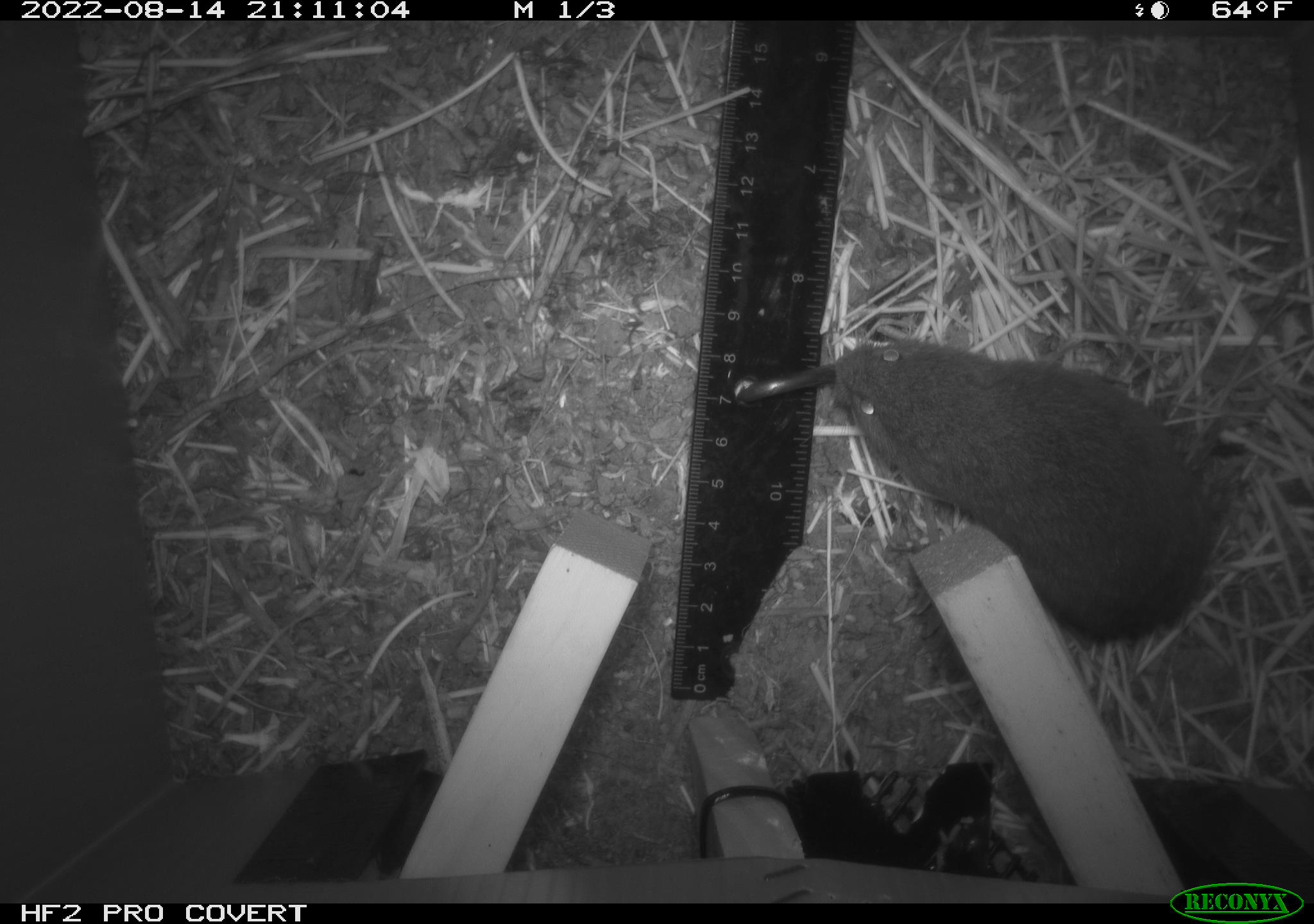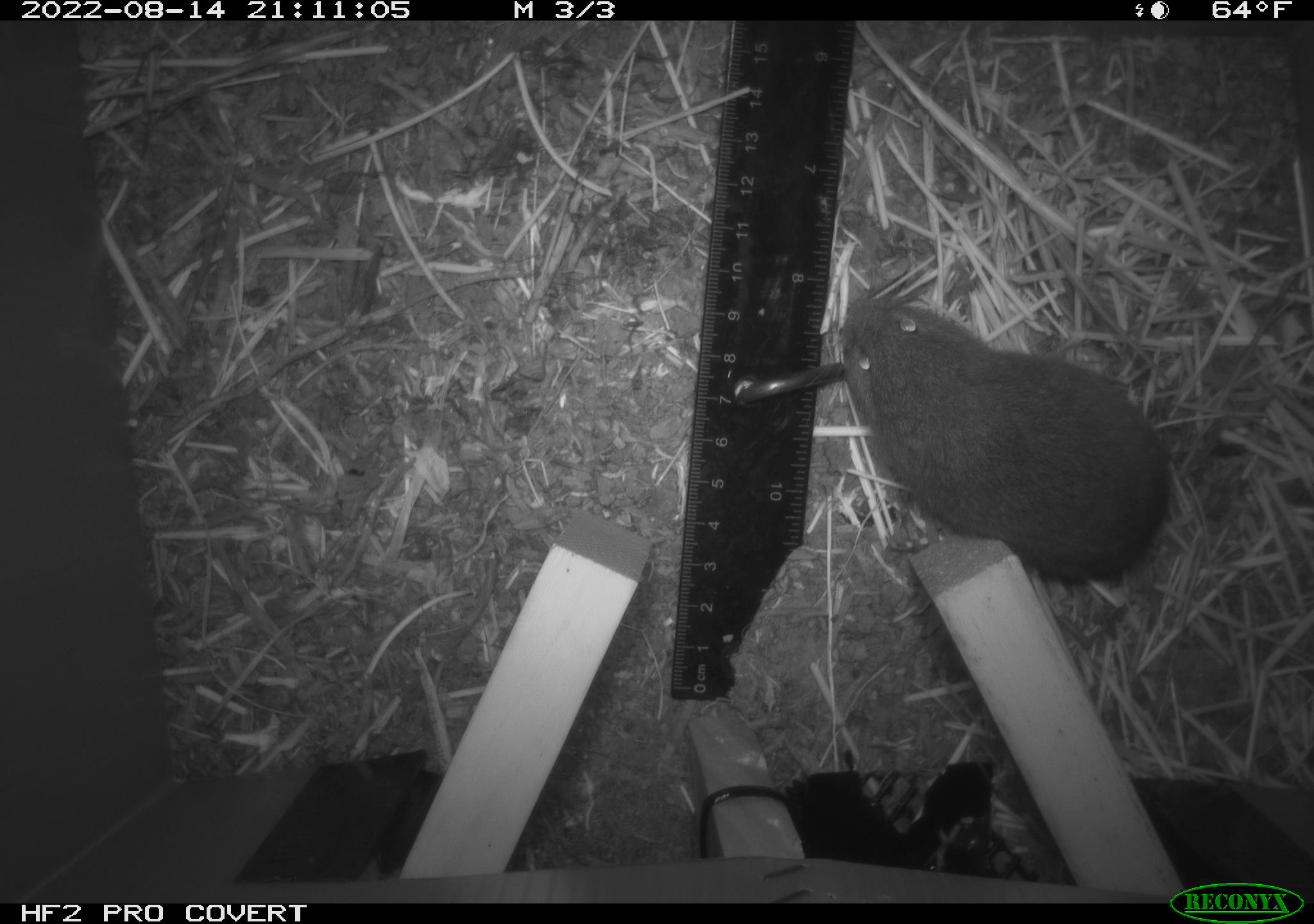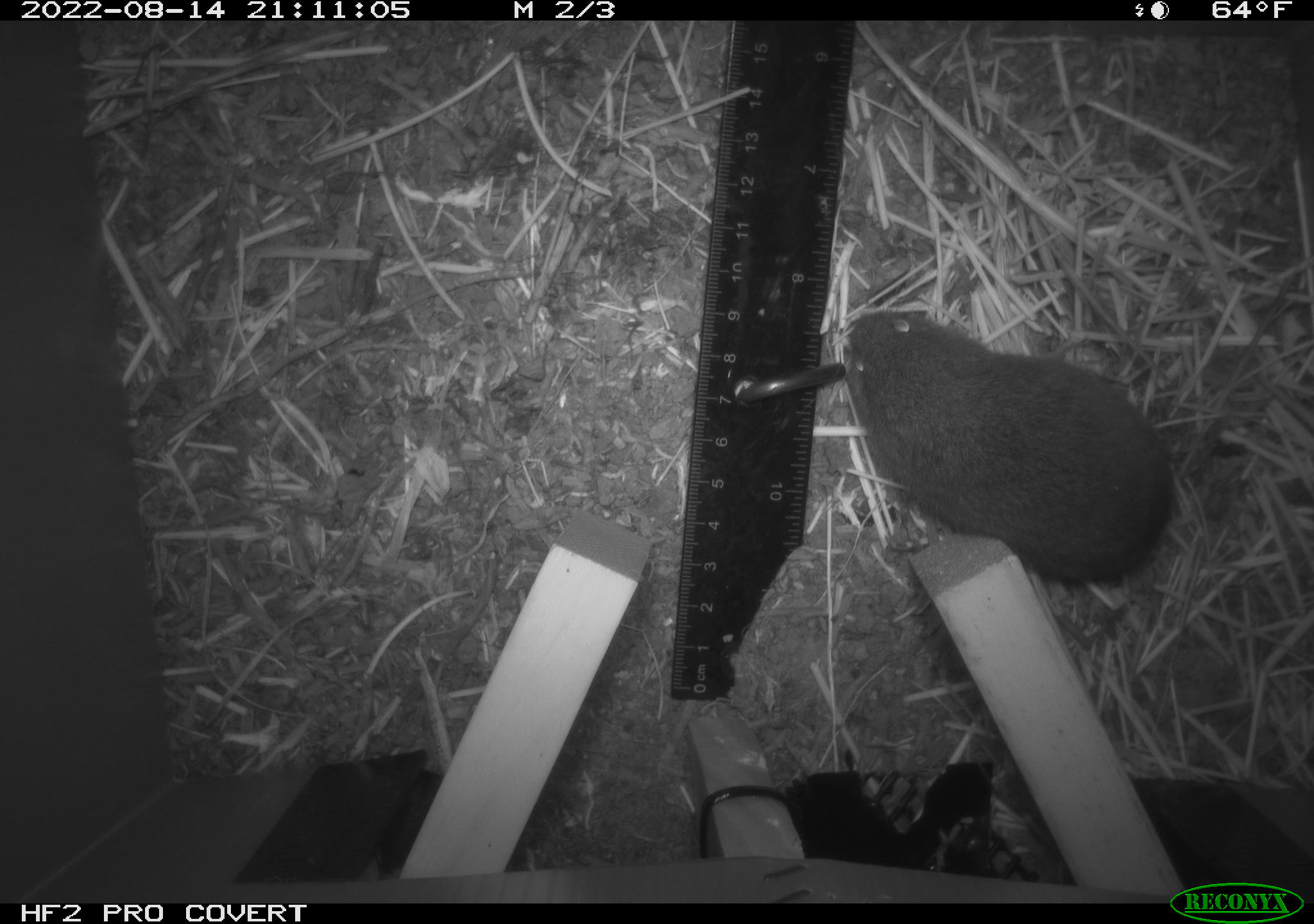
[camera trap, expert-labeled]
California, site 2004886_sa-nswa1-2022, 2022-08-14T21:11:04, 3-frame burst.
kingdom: Animalia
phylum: Chordata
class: Mammalia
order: Rodentia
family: Cricetidae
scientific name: Cricetidae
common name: hamsters, voles, lemmings, and allies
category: cricetidae family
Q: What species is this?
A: Cricetidae family (hamsters, voles, lemmings, and allies) (Cricetidae).